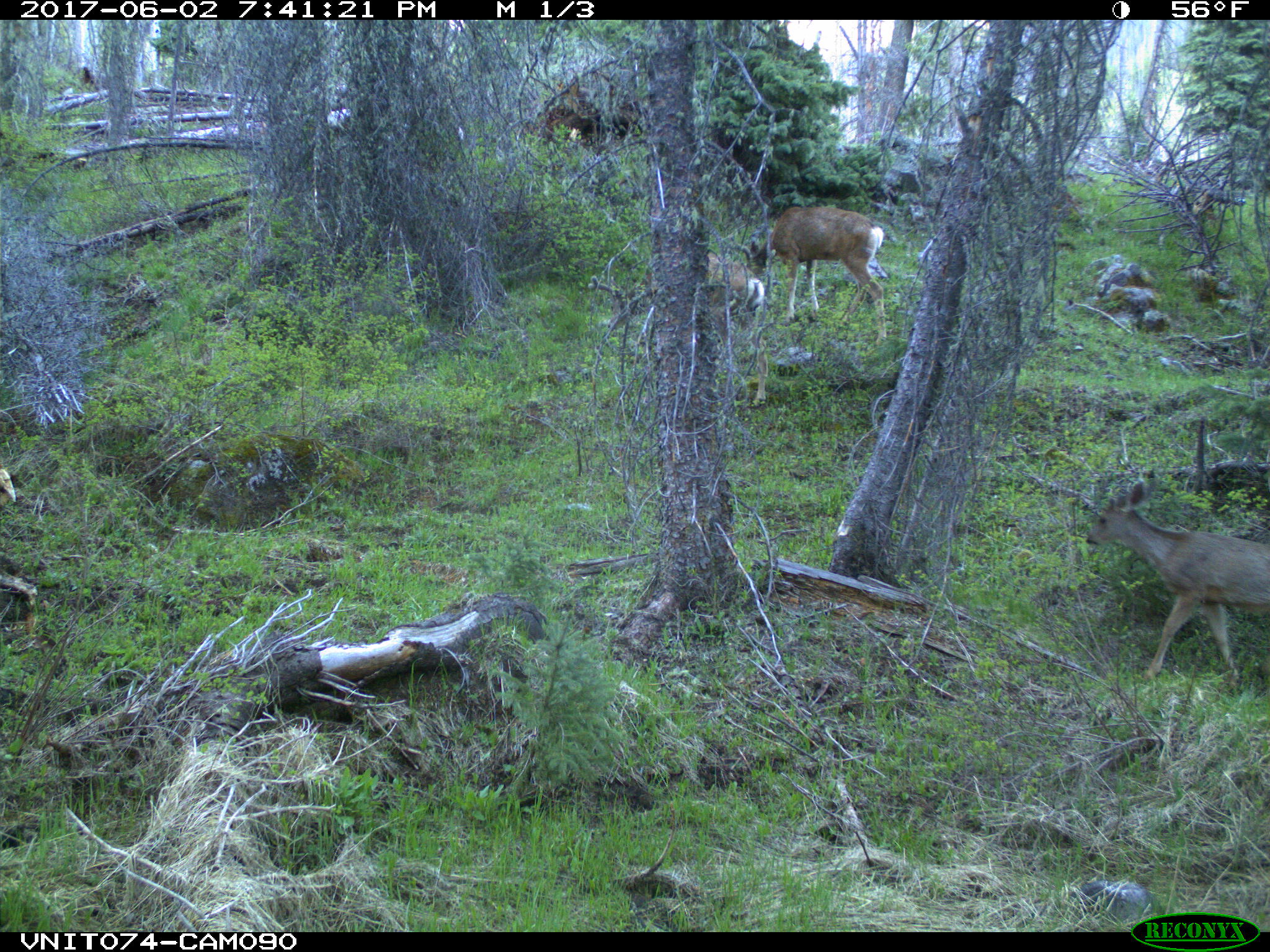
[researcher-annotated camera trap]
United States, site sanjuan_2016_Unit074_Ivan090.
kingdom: Animalia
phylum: Chordata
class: Mammalia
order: Artiodactyla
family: Cervidae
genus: Odocoileus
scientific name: Odocoileus hemionus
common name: mule deer